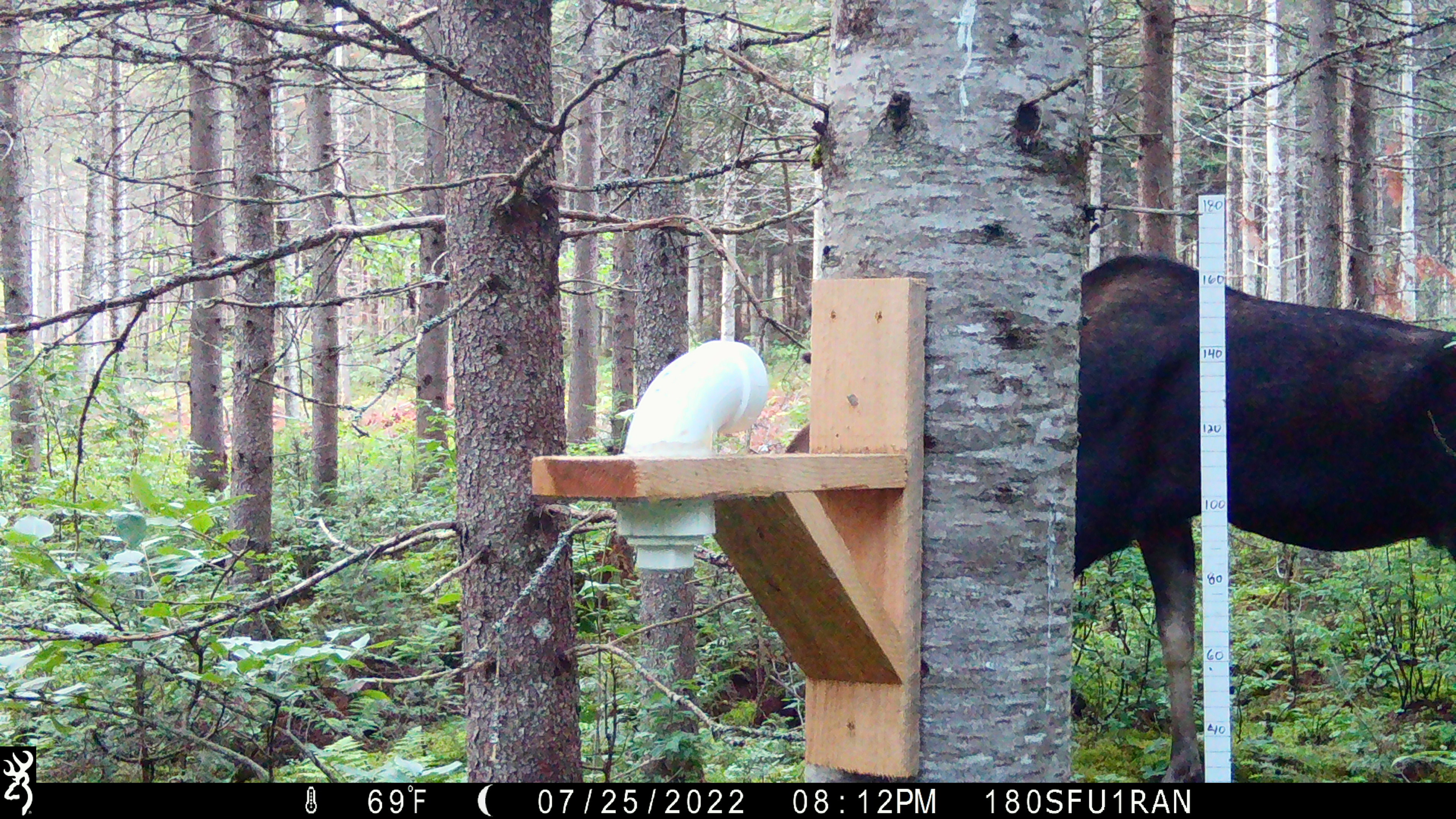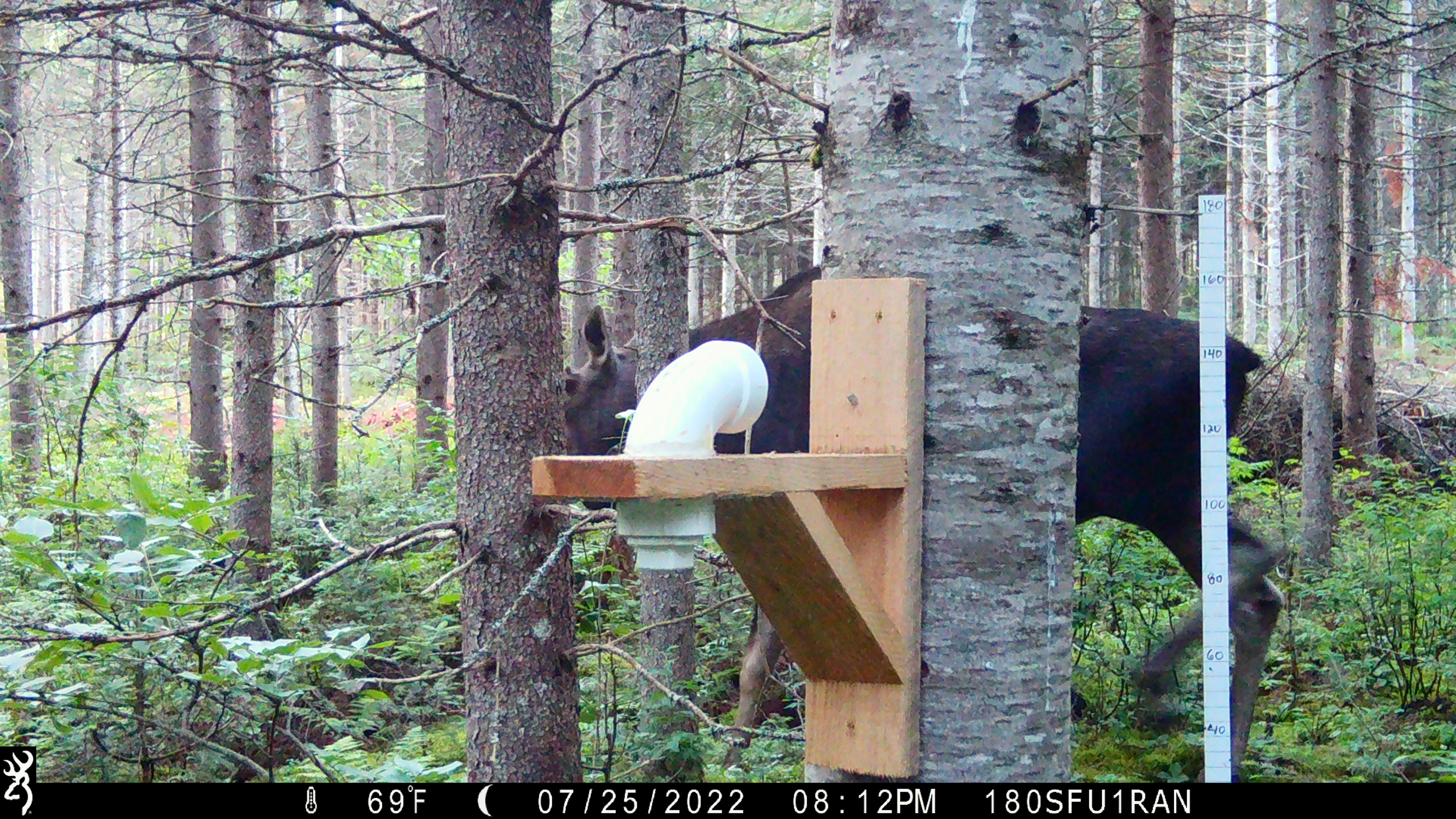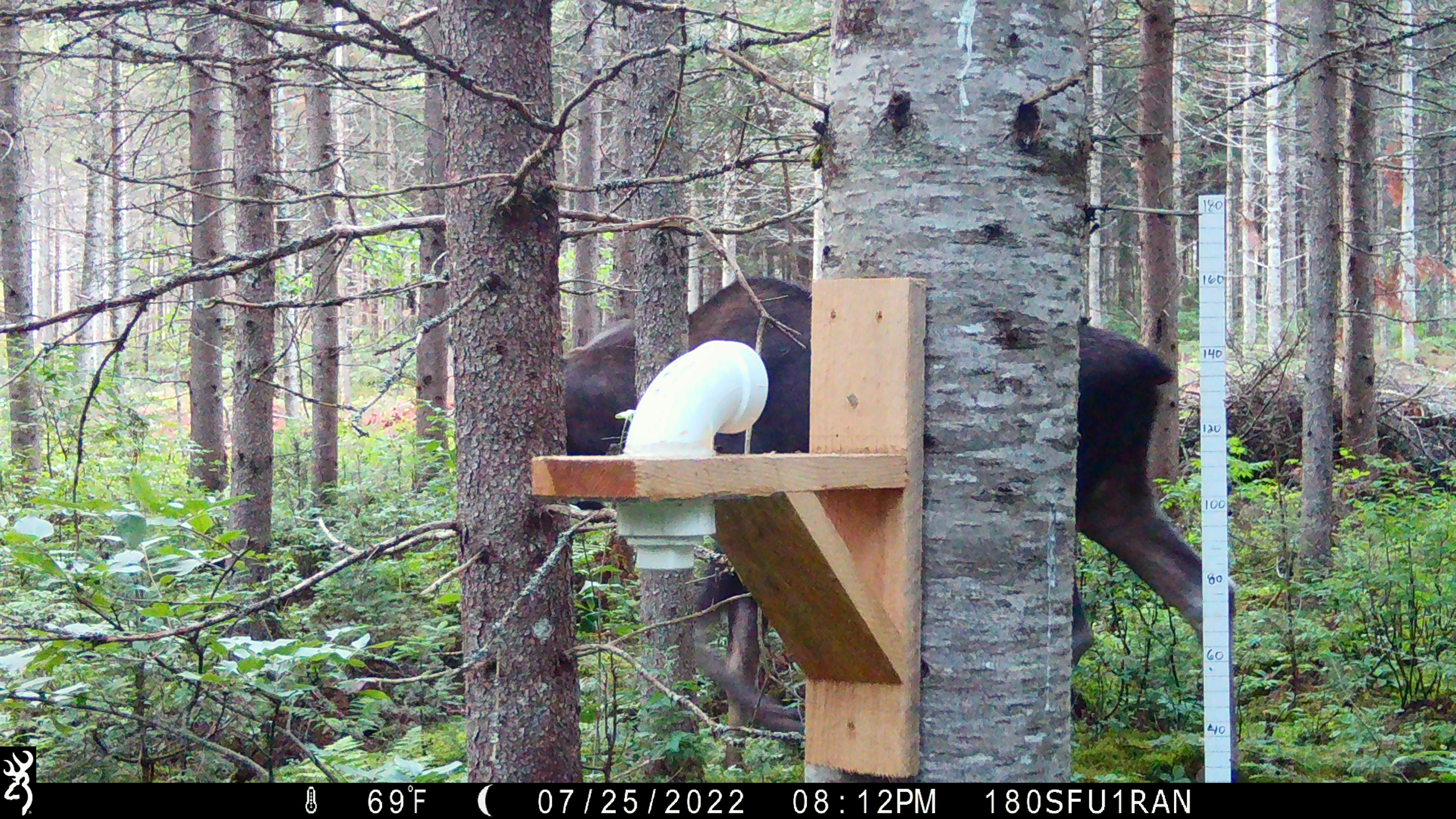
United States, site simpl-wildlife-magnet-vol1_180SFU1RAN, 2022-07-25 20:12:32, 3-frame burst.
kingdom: Animalia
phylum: Chordata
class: Mammalia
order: Artiodactyla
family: Cervidae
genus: Alces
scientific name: Alces alces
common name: moose